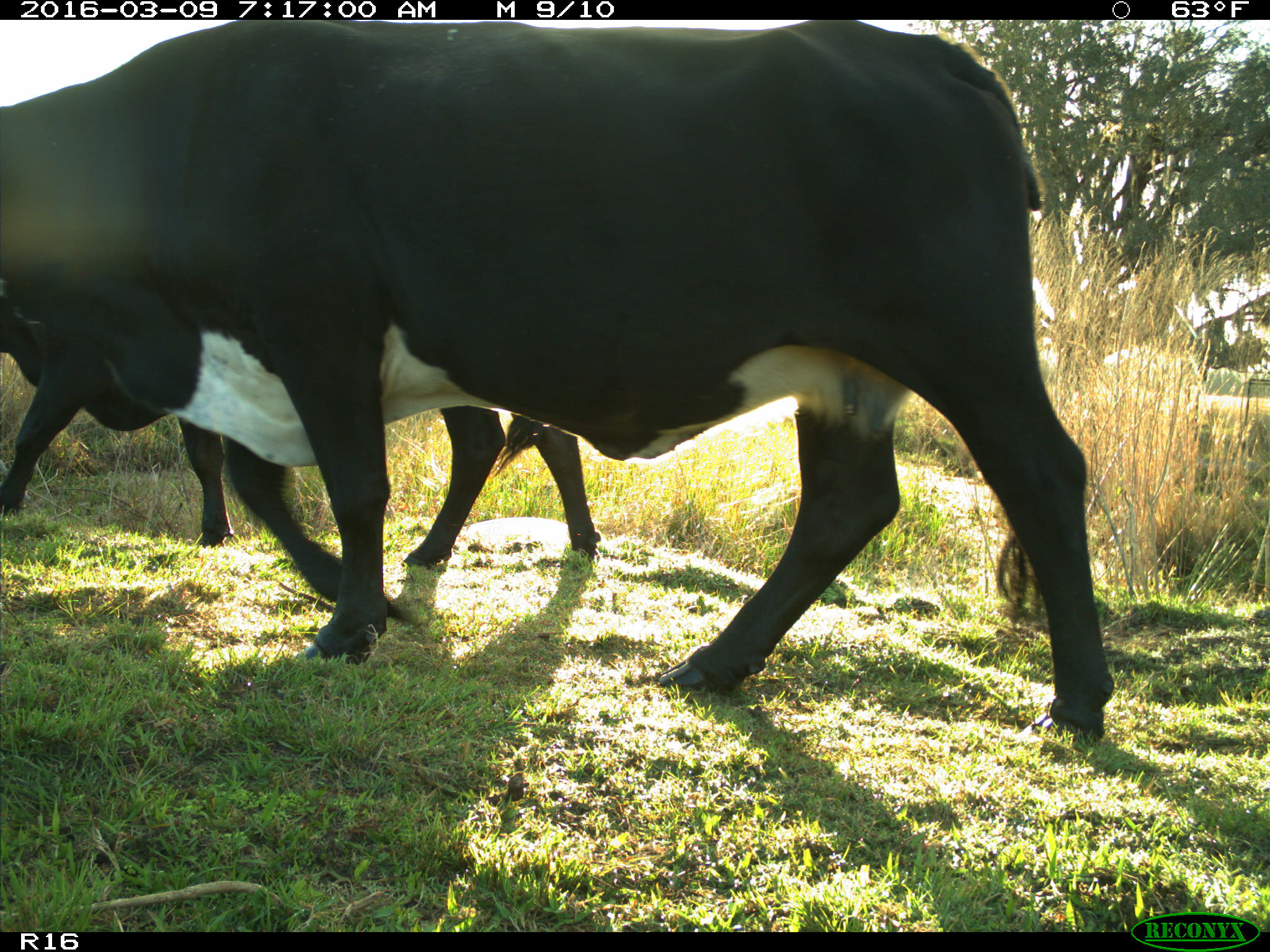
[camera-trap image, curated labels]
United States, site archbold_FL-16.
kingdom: Animalia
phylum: Chordata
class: Mammalia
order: Artiodactyla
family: Bovidae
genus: Bos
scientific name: Bos taurus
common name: domestic cow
Bos taurus (domestic cow).